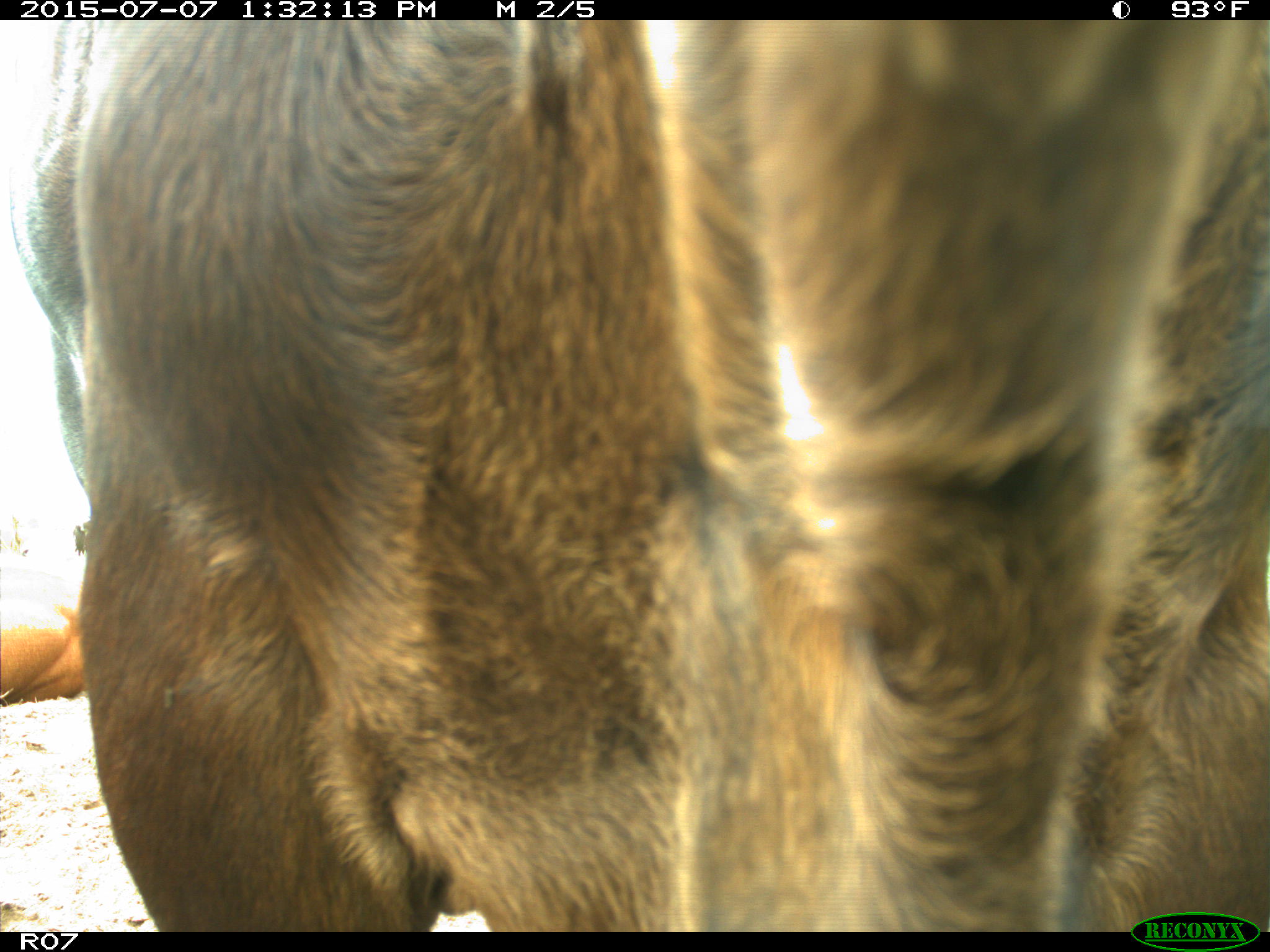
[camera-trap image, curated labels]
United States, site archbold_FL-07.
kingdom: Animalia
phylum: Chordata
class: Mammalia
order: Artiodactyla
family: Bovidae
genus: Bos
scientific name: Bos taurus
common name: domestic cow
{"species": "Bos taurus (domestic cow)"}